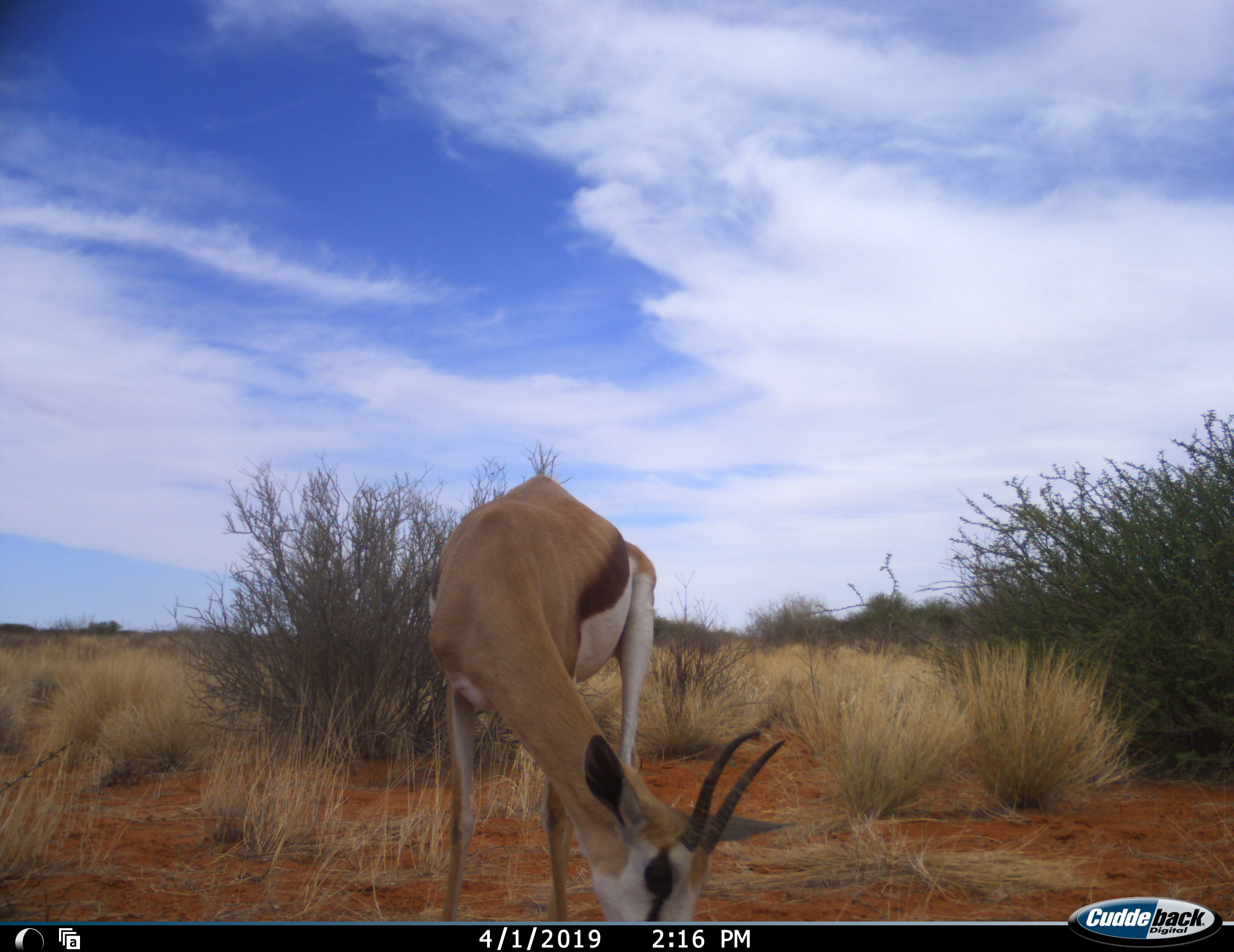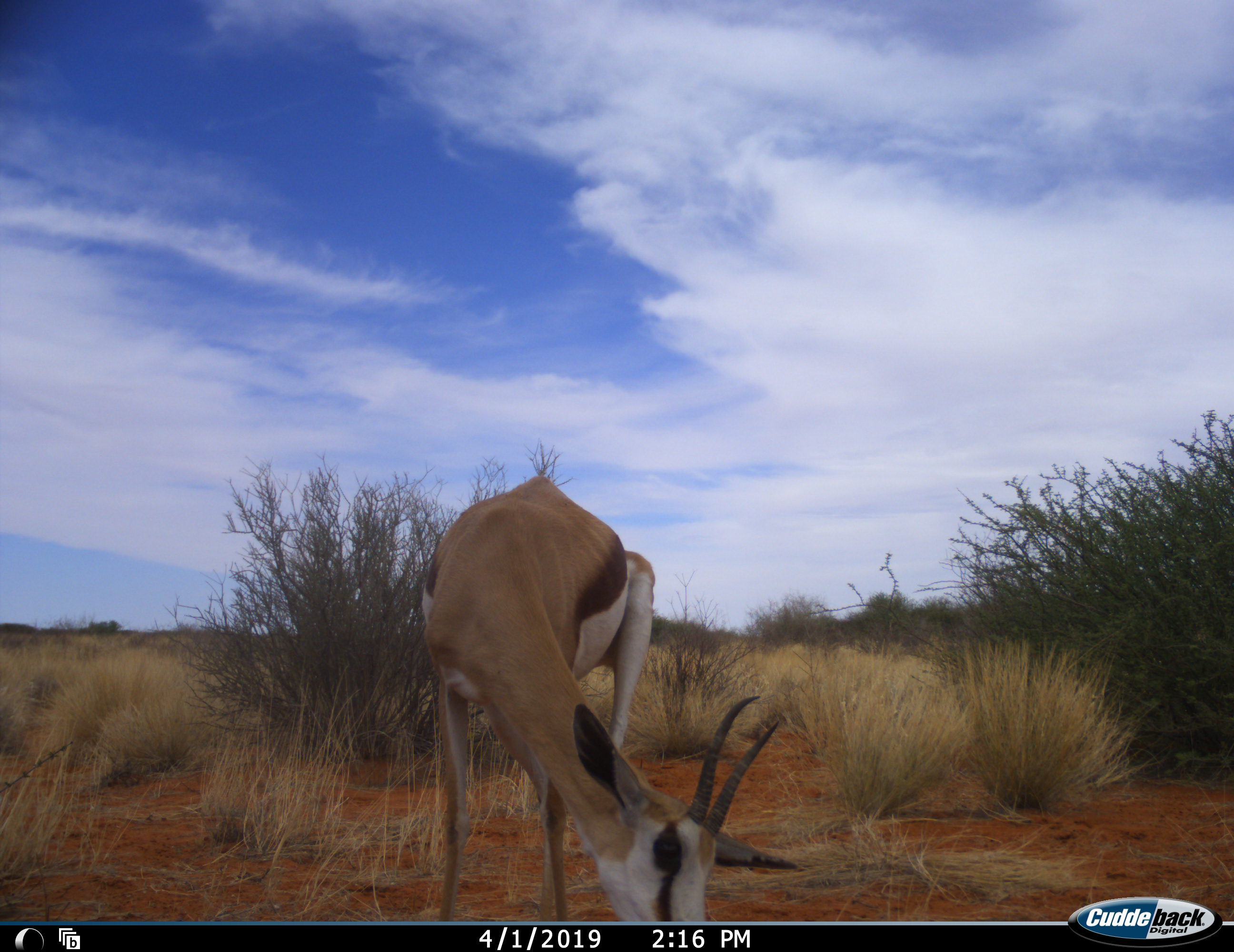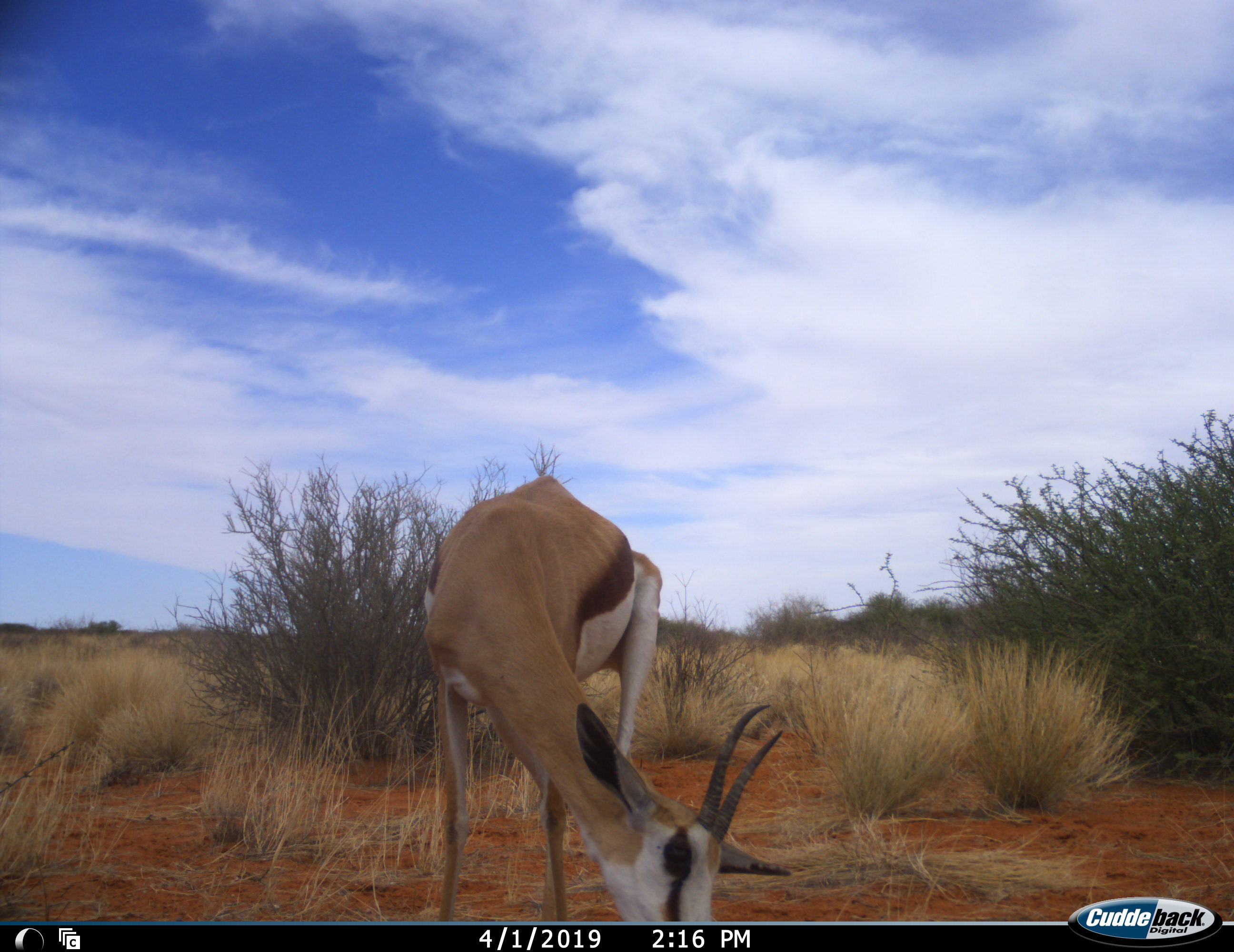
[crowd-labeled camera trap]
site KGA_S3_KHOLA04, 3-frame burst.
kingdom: Animalia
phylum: Chordata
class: Mammalia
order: Artiodactyla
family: Bovidae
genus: Antidorcas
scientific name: Antidorcas marsupialis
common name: springbok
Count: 1.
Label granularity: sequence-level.